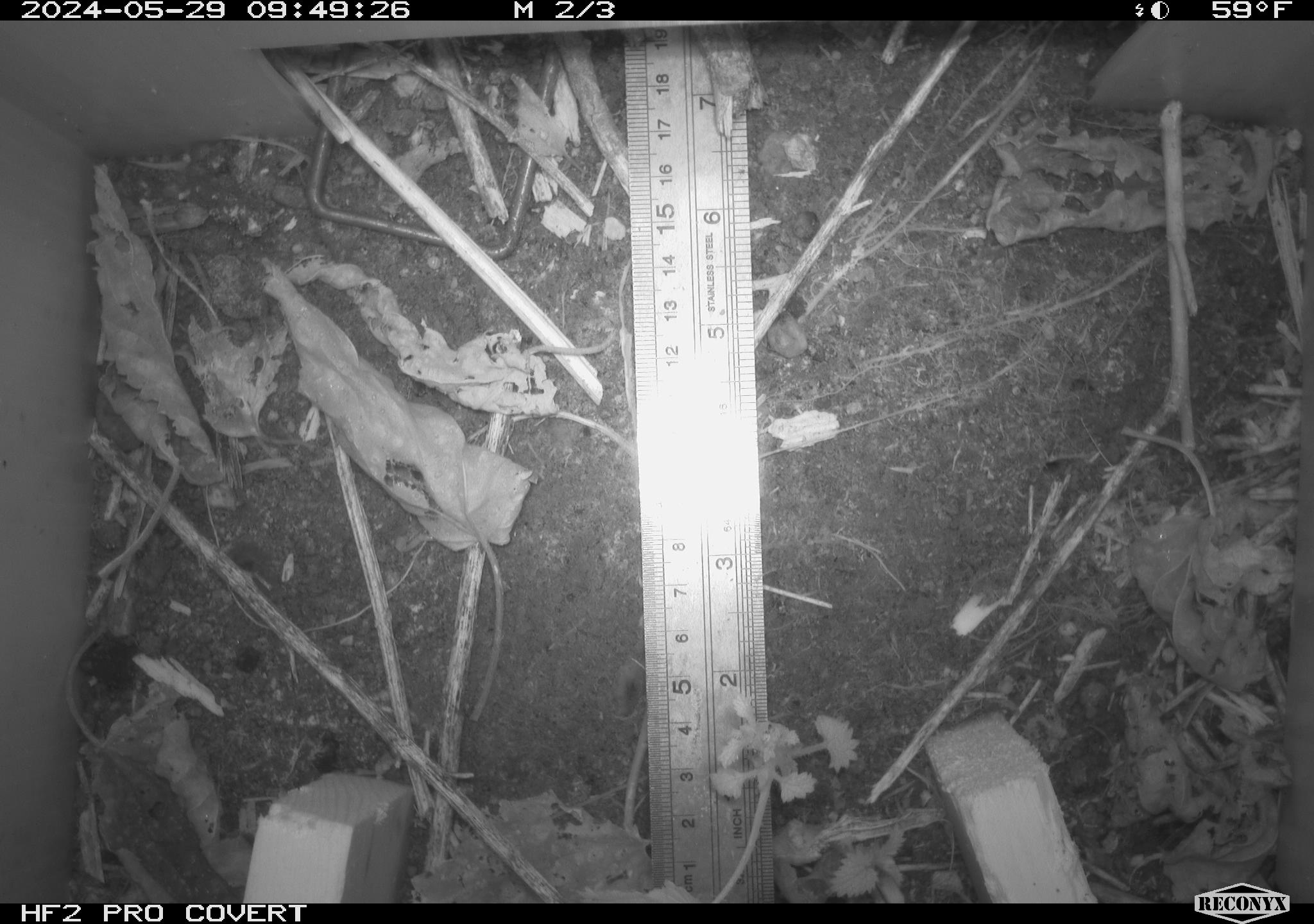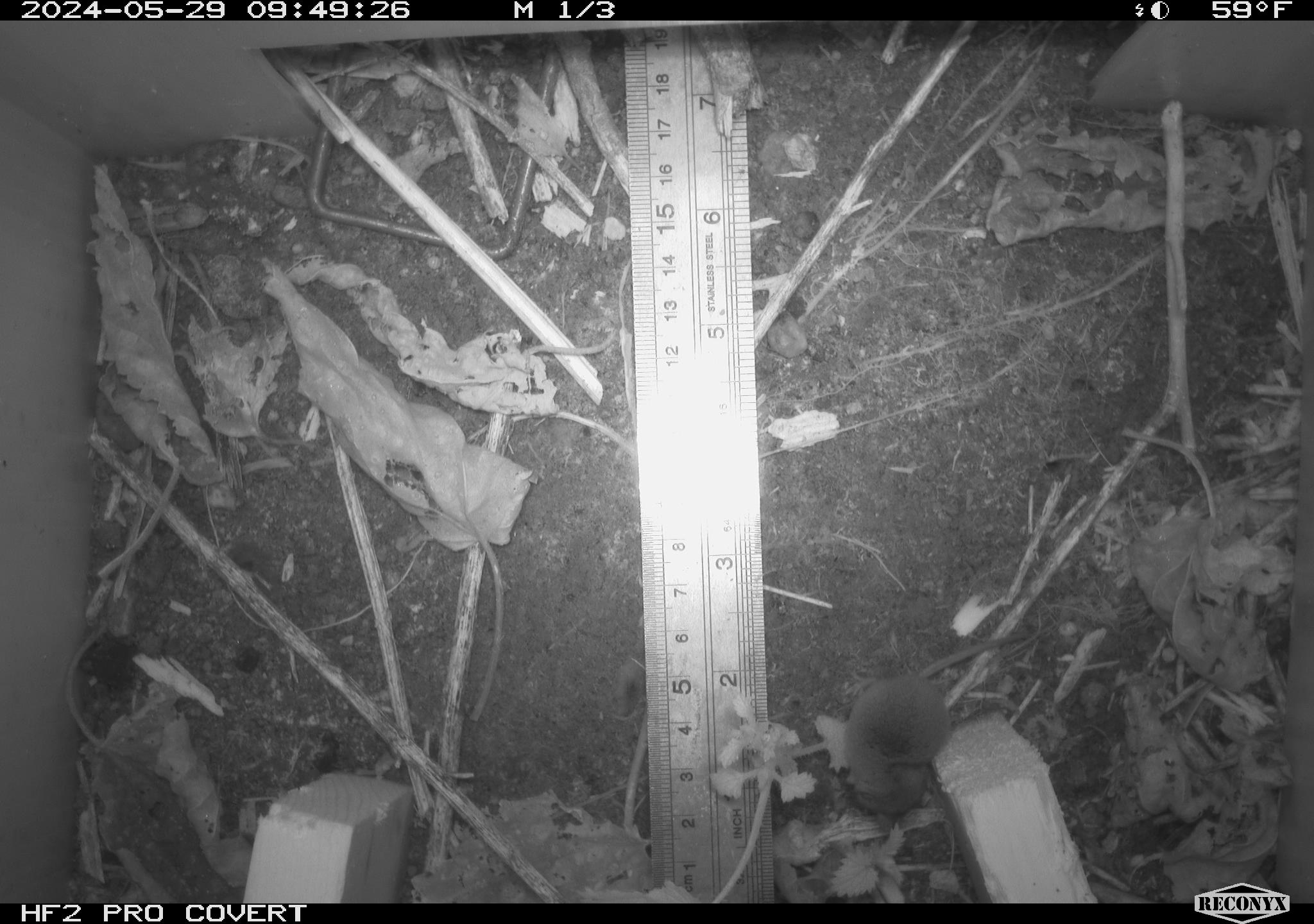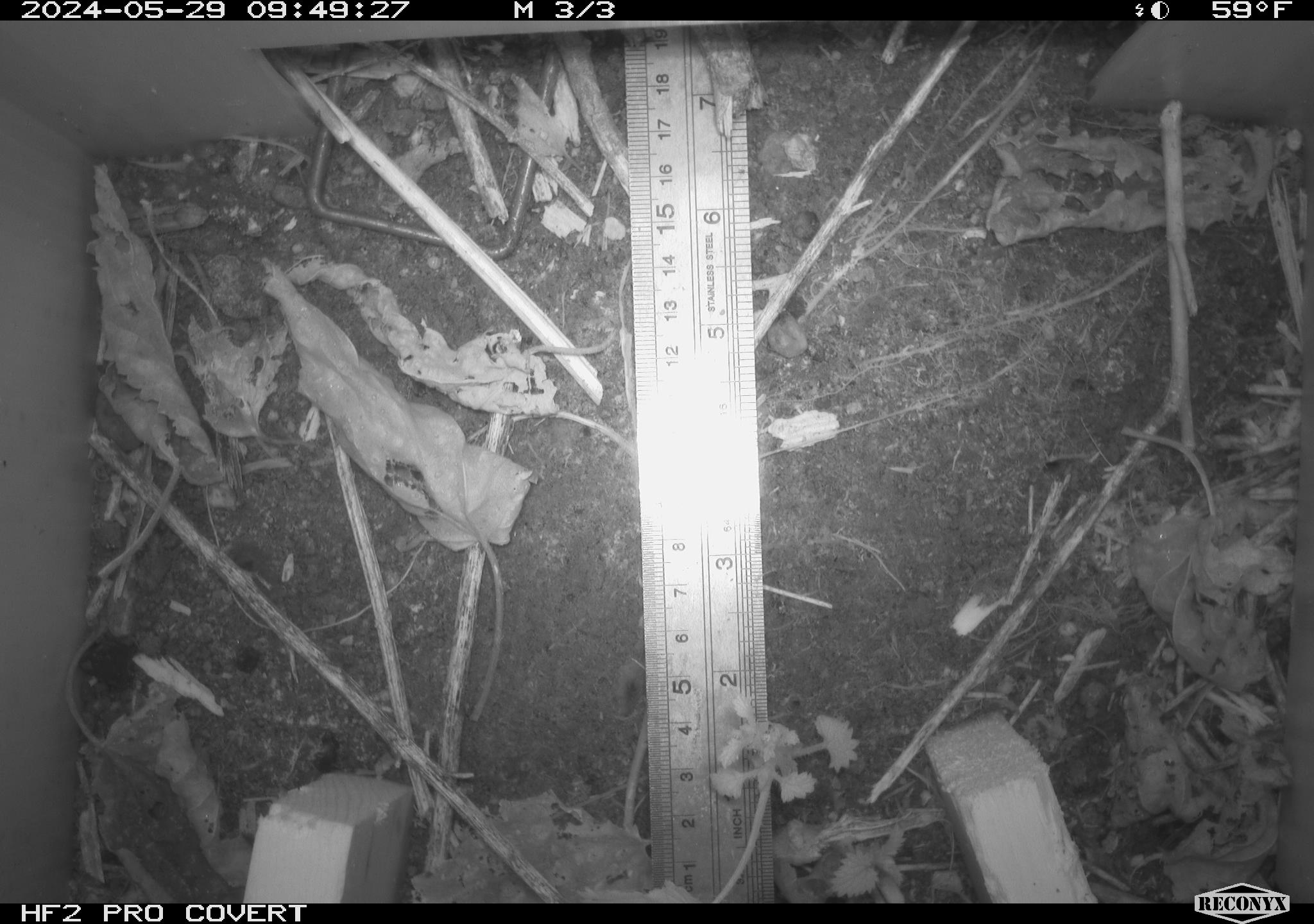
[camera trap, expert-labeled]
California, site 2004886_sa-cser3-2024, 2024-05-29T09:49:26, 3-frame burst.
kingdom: Animalia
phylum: Chordata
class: Mammalia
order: Eulipotyphla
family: Soricidae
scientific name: Soricidae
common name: shrews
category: soricidae family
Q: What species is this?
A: Soricidae family (shrews) (Soricidae).